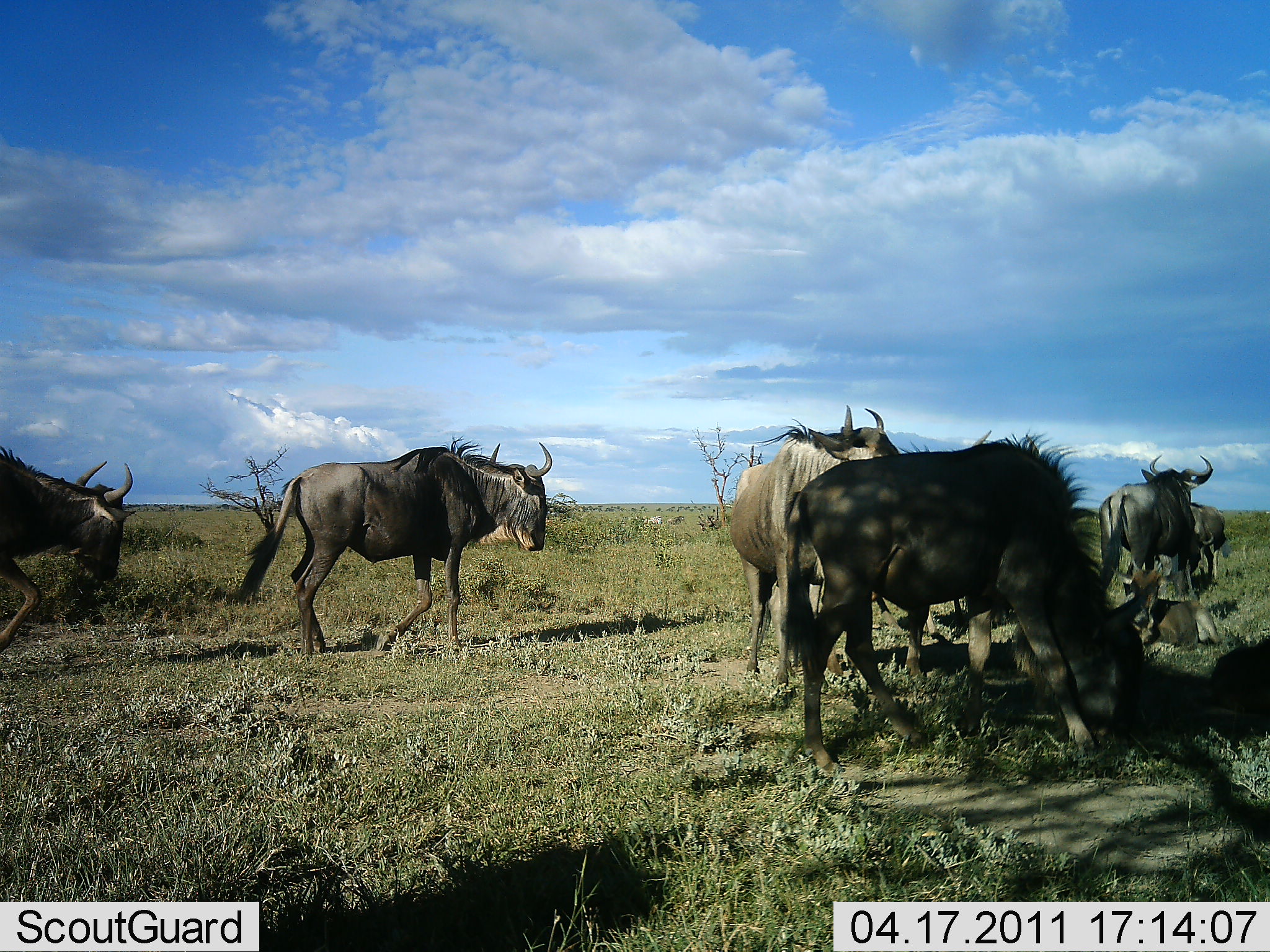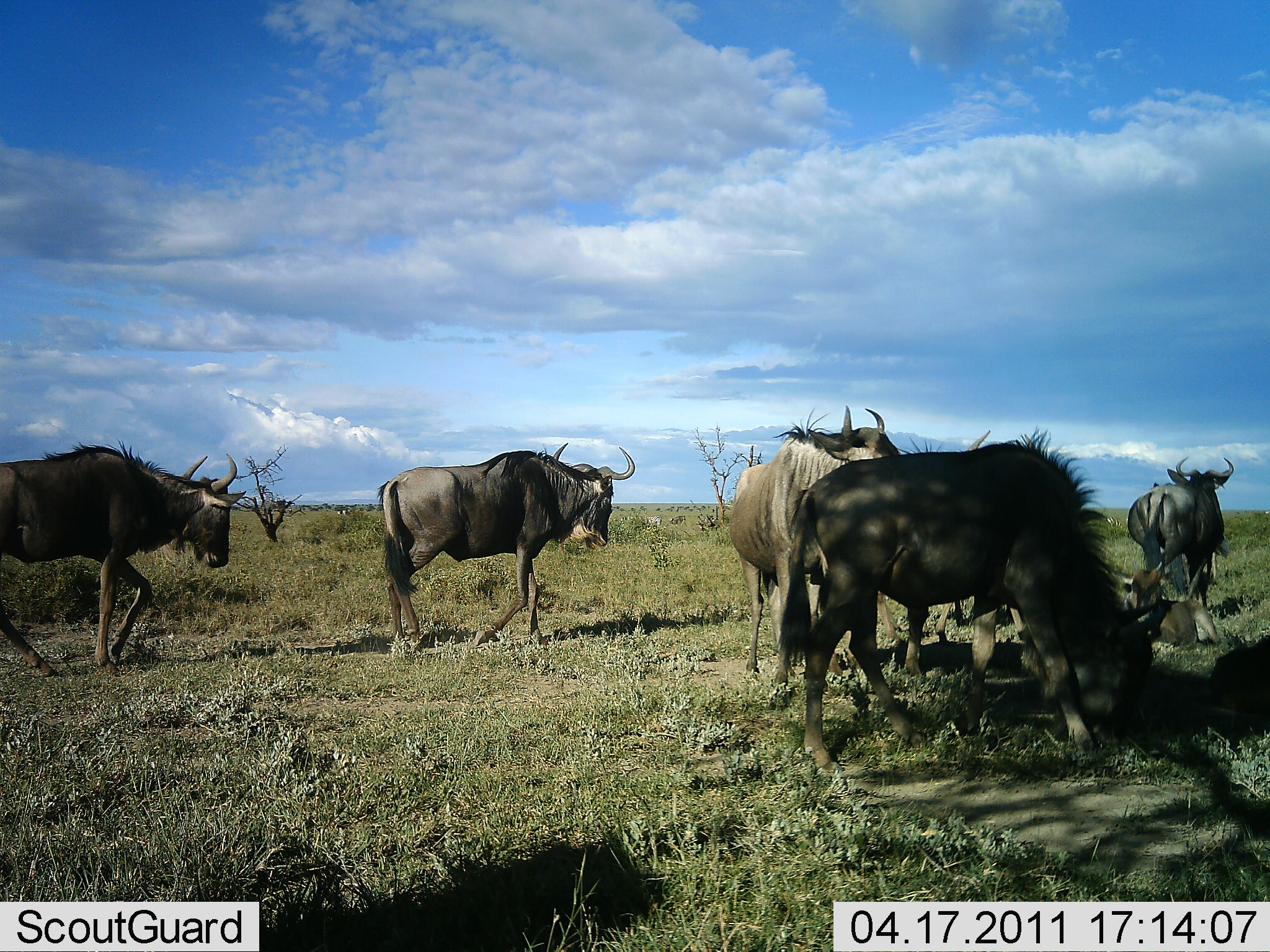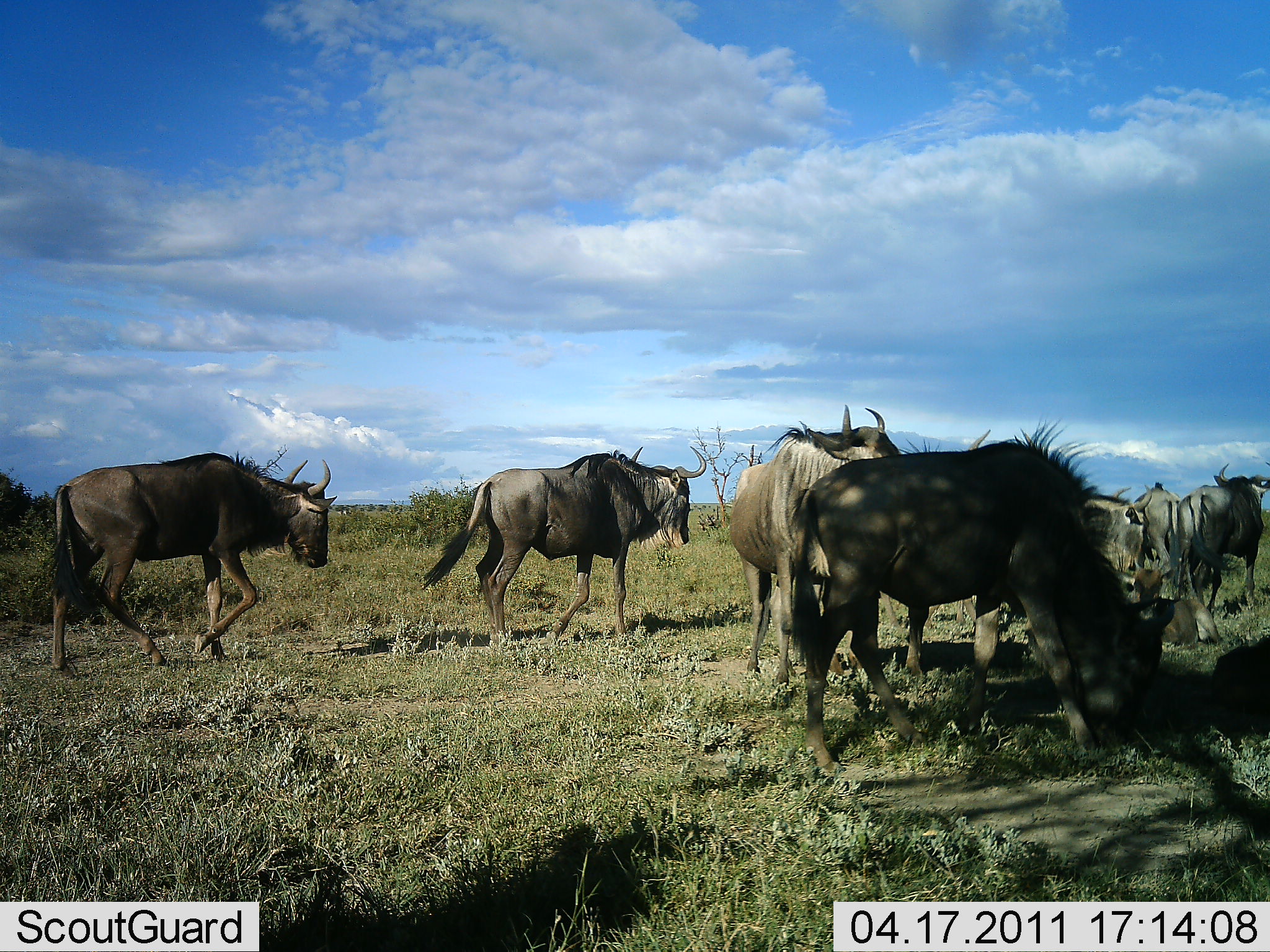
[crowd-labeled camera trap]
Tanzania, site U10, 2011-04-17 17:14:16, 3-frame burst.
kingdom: Animalia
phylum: Chordata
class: Mammalia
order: Artiodactyla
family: Bovidae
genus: Connochaetes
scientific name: Connochaetes taurinus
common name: blue wildebeest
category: wildebeest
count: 6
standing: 73%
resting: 18%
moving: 91%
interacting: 0%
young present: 27%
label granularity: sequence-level